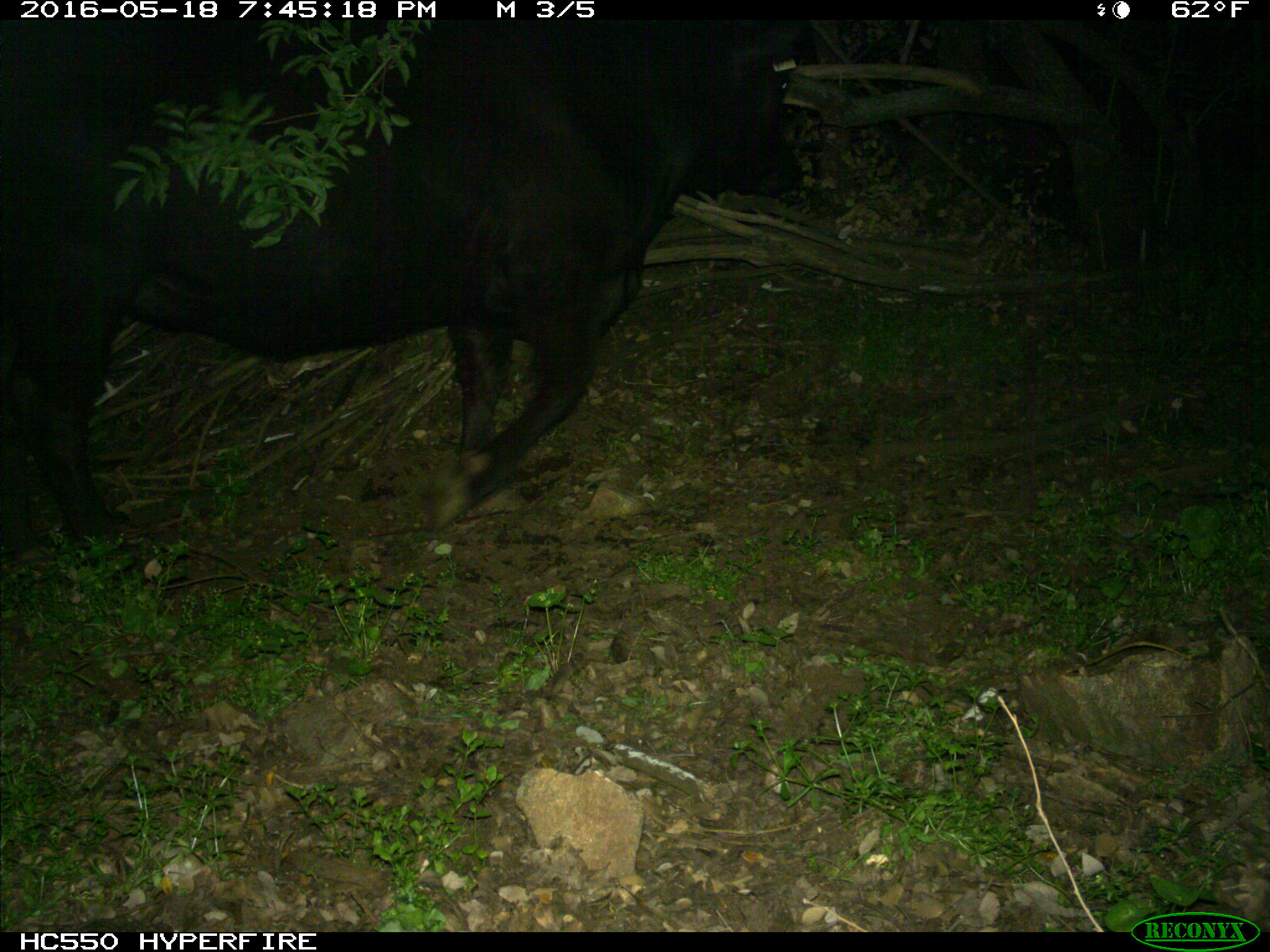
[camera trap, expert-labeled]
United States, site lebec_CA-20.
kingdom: Animalia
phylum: Chordata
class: Mammalia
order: Artiodactyla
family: Bovidae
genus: Bos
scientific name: Bos taurus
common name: domestic cow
Bos taurus (domestic cow).